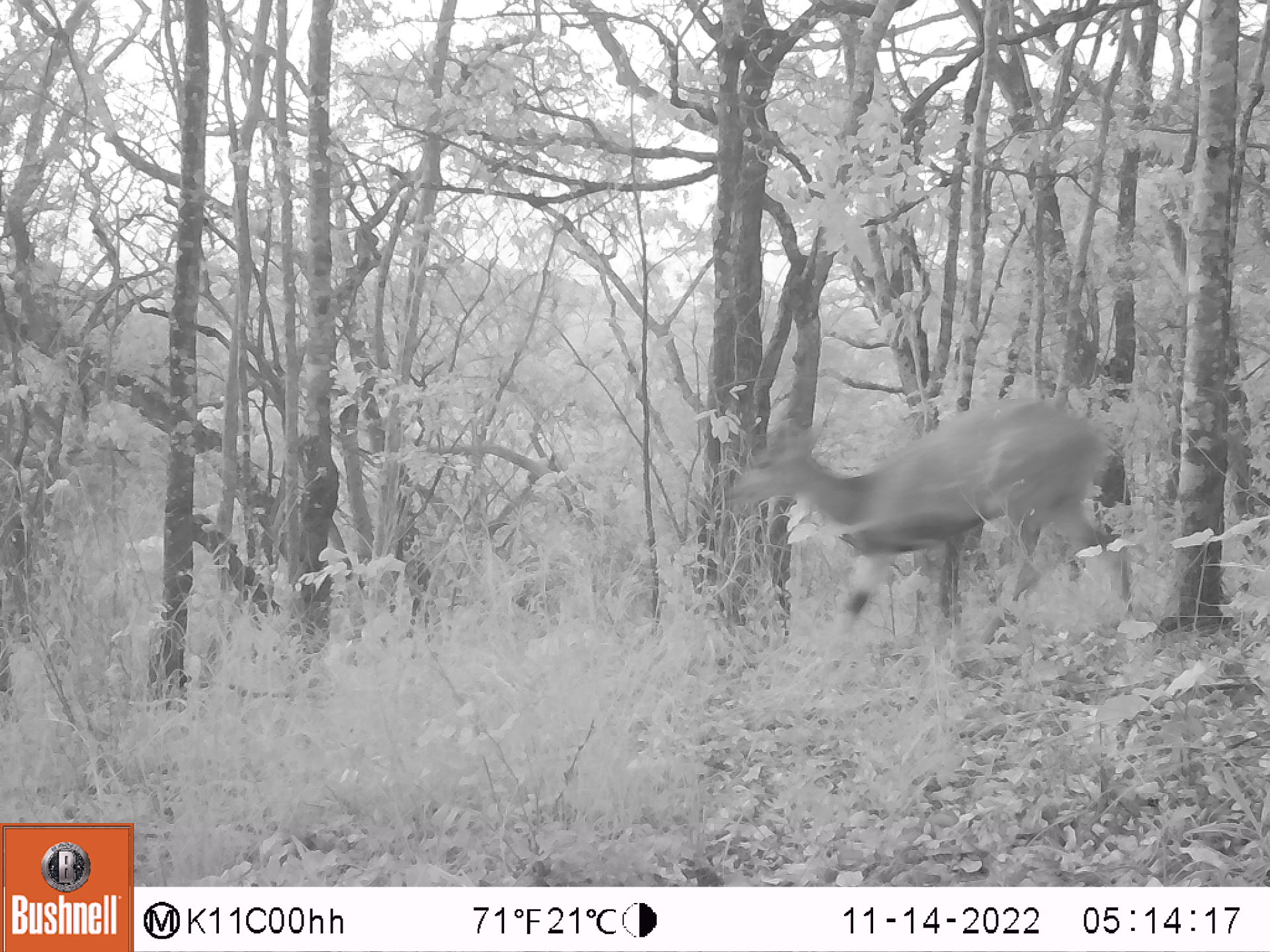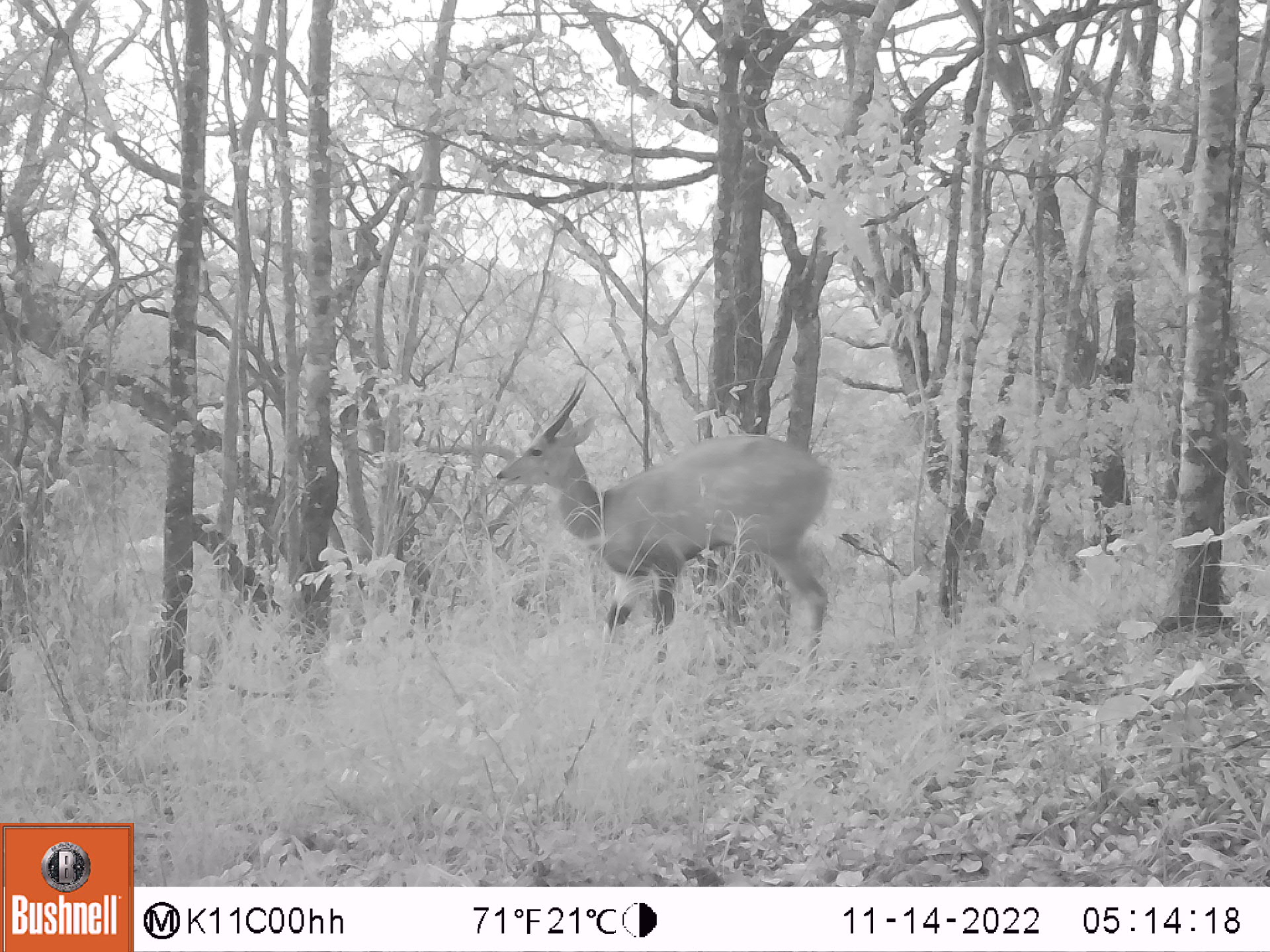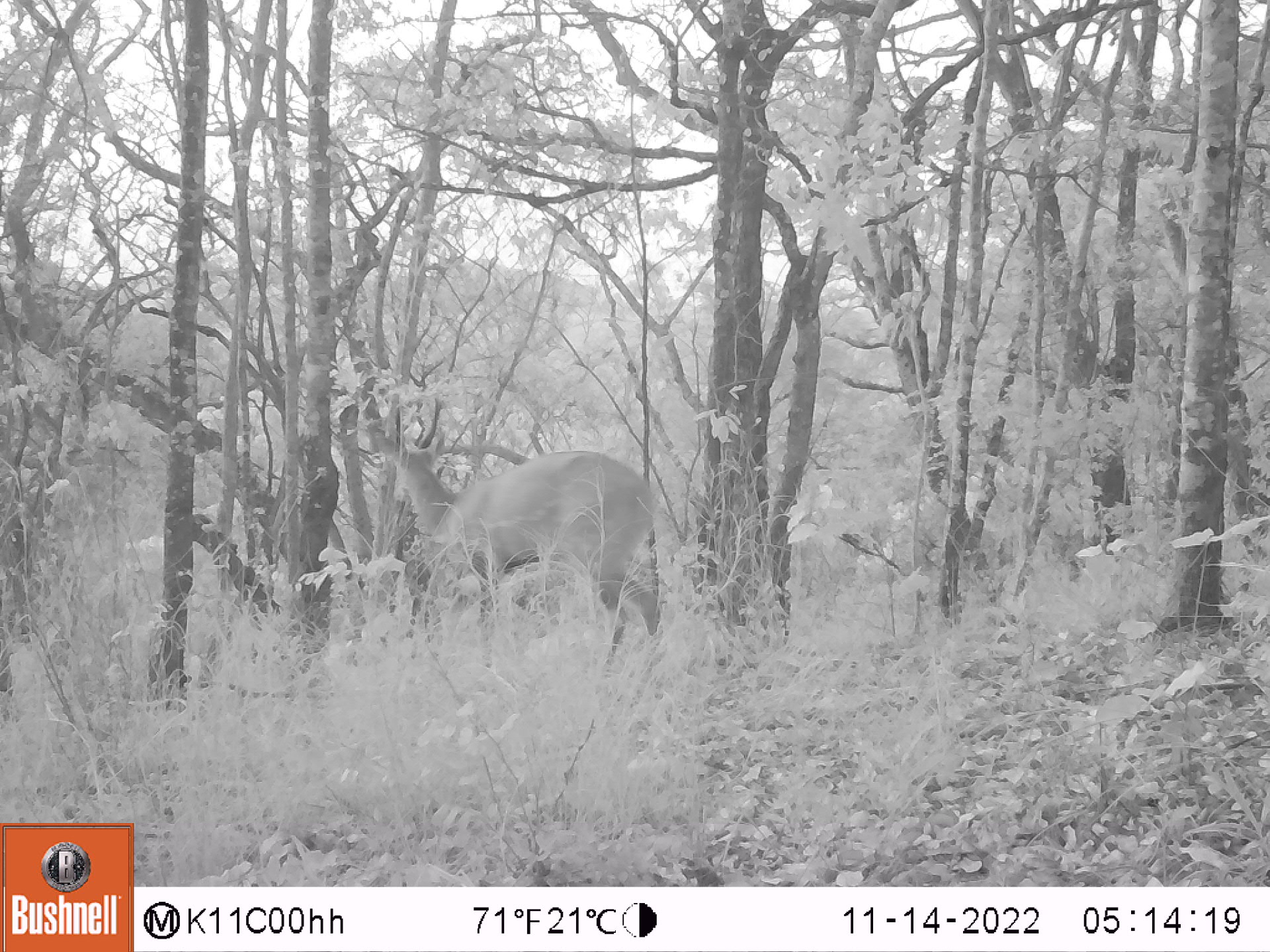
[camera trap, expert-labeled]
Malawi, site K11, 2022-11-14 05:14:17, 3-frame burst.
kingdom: Animalia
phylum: Chordata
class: Mammalia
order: Artiodactyla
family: Bovidae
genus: Tragelaphus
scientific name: Tragelaphus sylvaticus sylvaticus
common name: cape bushbuck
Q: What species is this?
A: Cape bushbuck (Tragelaphus sylvaticus sylvaticus).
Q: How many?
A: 1.